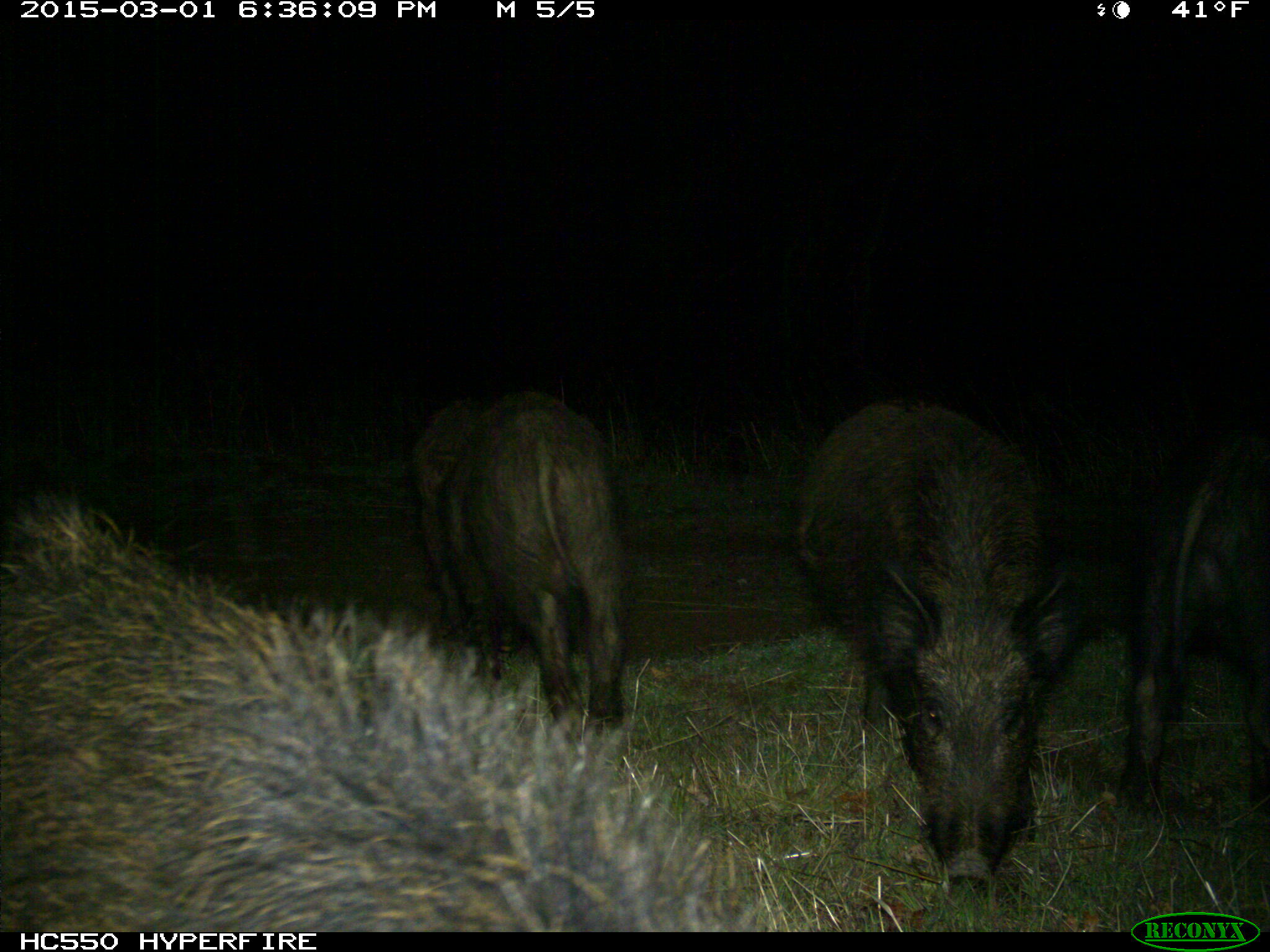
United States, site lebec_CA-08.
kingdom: Animalia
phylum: Chordata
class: Mammalia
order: Artiodactyla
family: Suidae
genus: Sus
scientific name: Sus scrofa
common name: wild boar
Sus scrofa (wild boar).